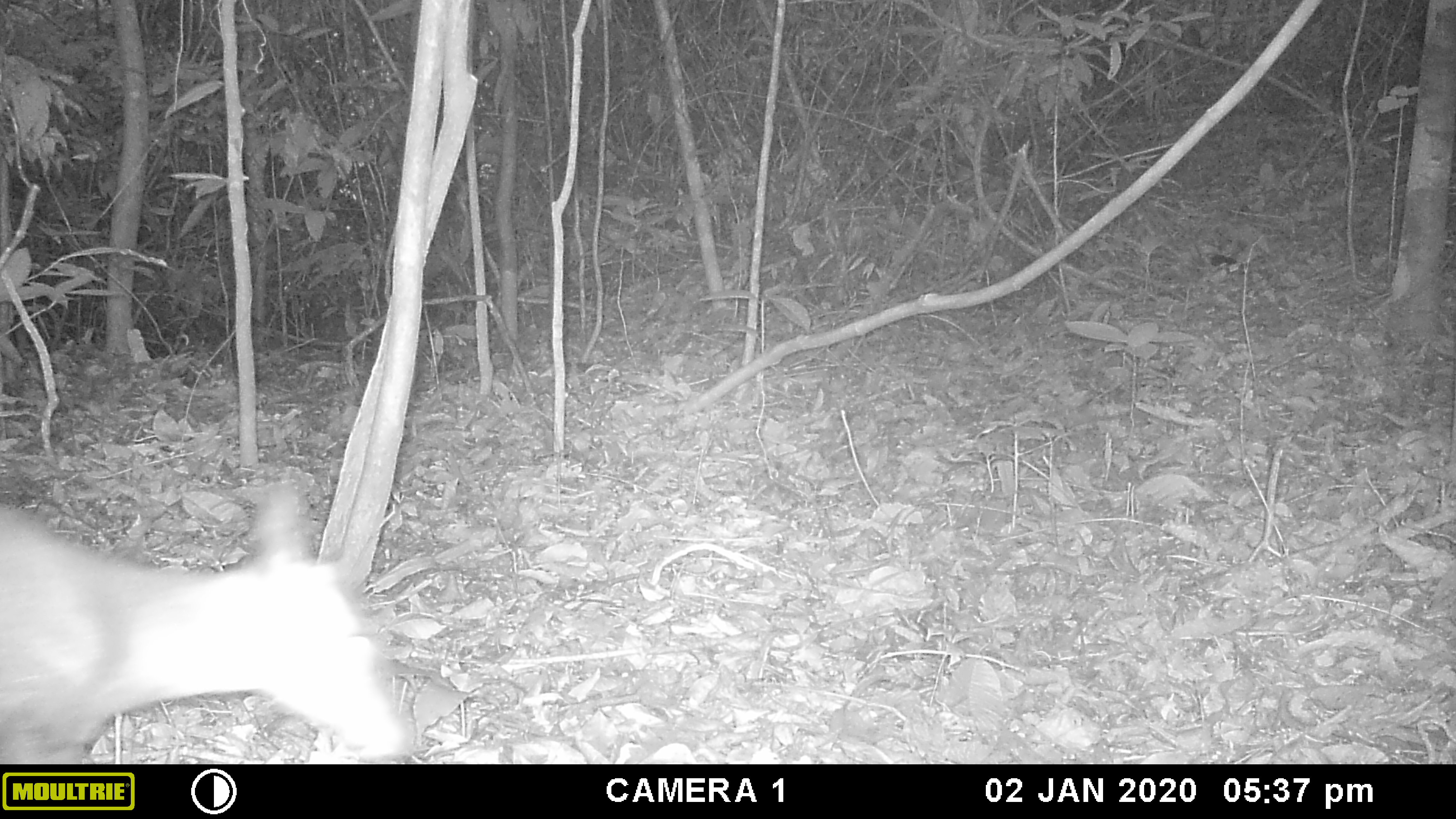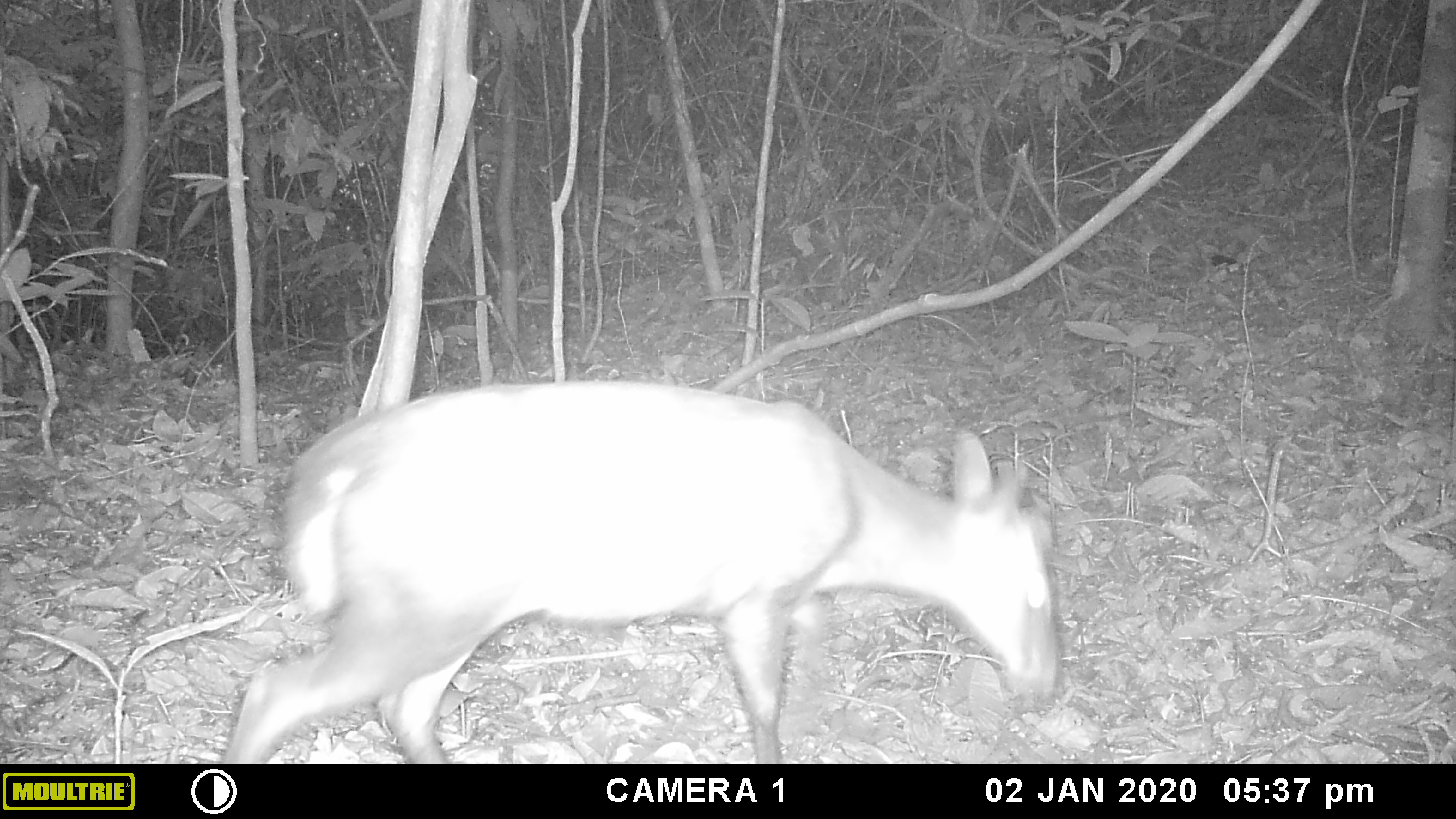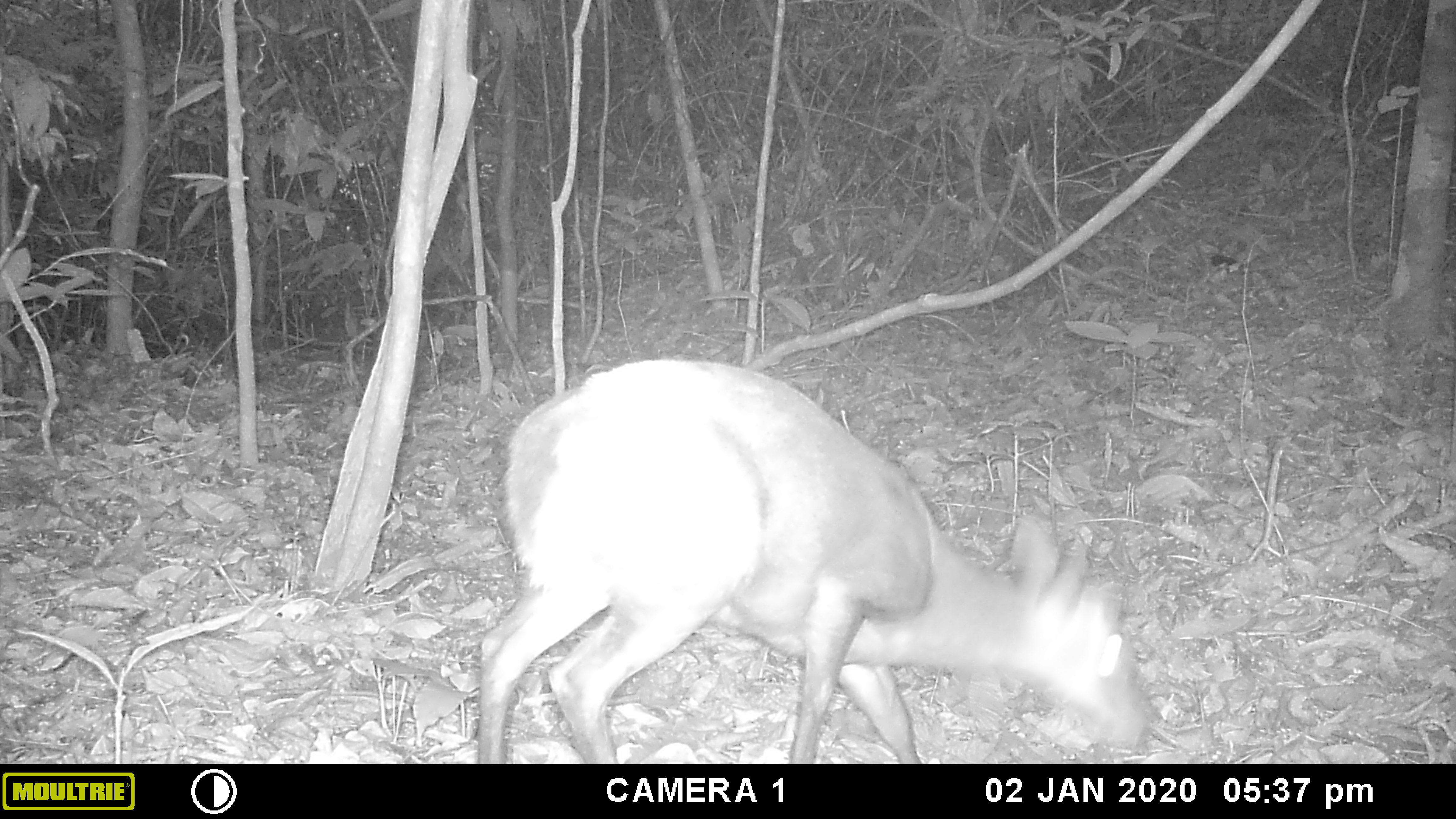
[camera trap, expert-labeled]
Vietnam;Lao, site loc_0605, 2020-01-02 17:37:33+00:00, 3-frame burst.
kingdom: Animalia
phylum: Chordata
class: Mammalia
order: Artiodactyla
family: Cervidae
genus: Muntiacus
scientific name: Muntiacus rooseveltorum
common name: roosevelt's muntjac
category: roosevelts muntjac group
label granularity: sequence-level